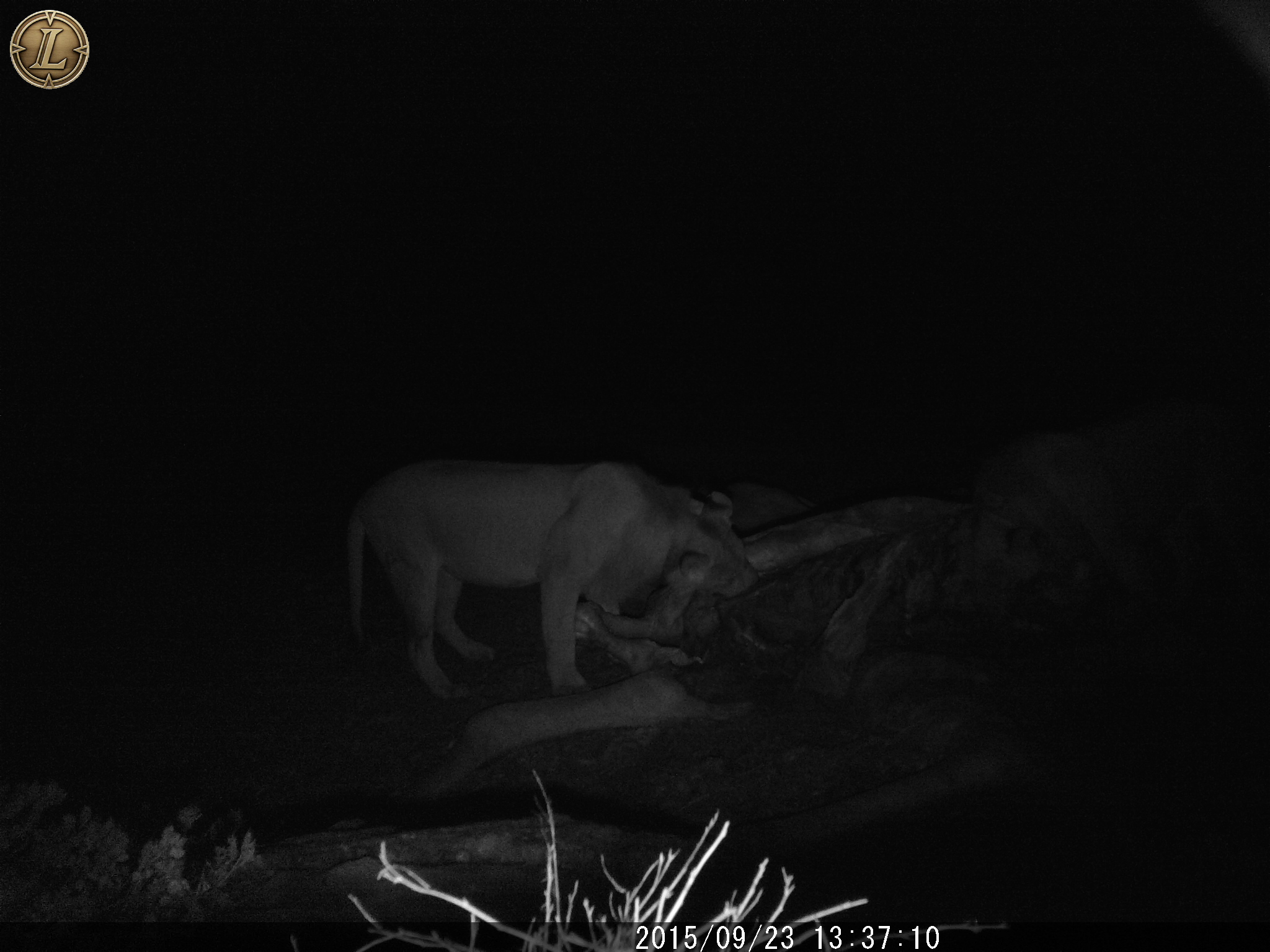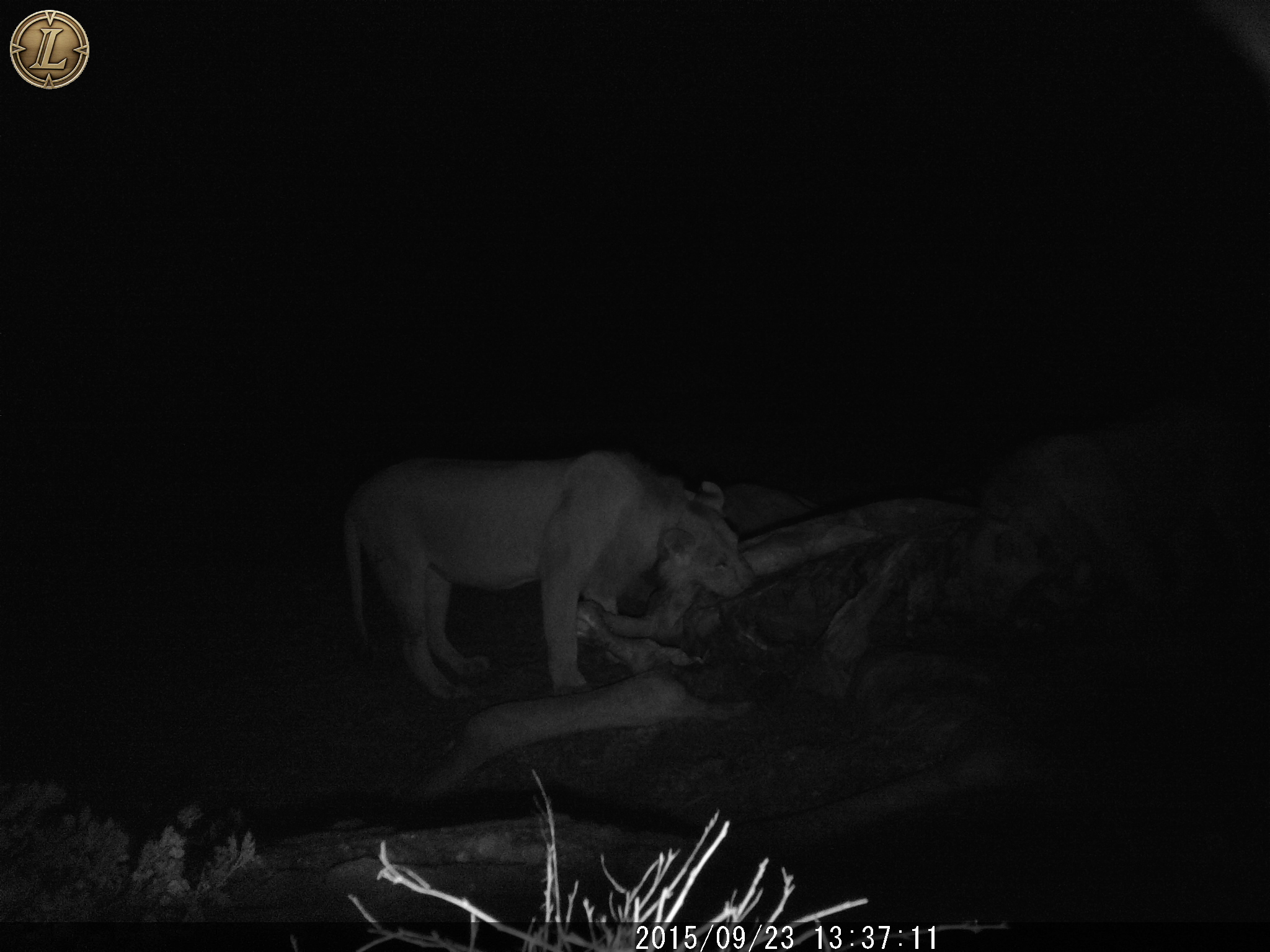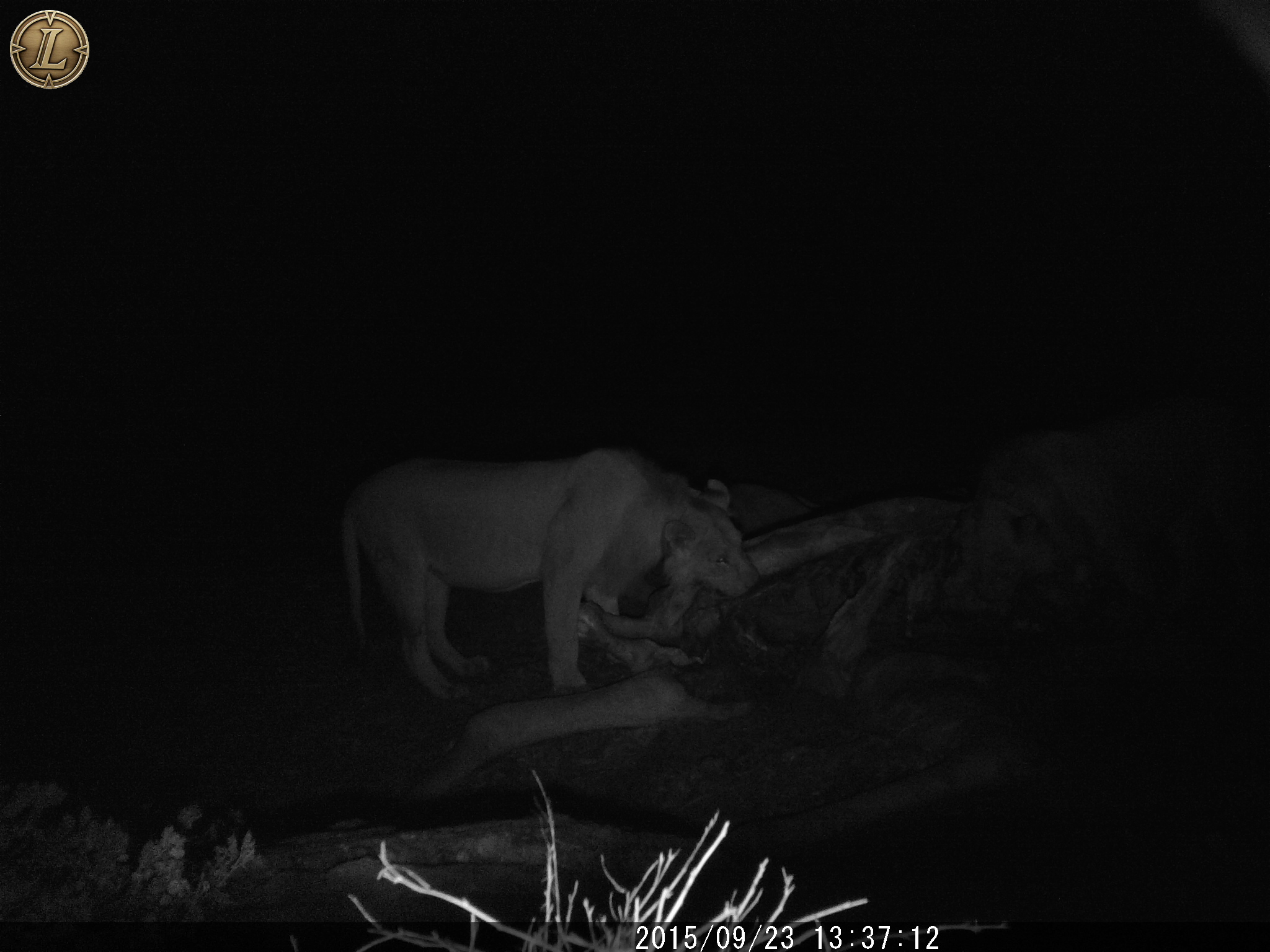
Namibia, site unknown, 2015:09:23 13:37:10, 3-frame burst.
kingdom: Animalia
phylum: Chordata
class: Mammalia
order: Carnivora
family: Felidae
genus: Panthera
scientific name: Panthera leo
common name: lion